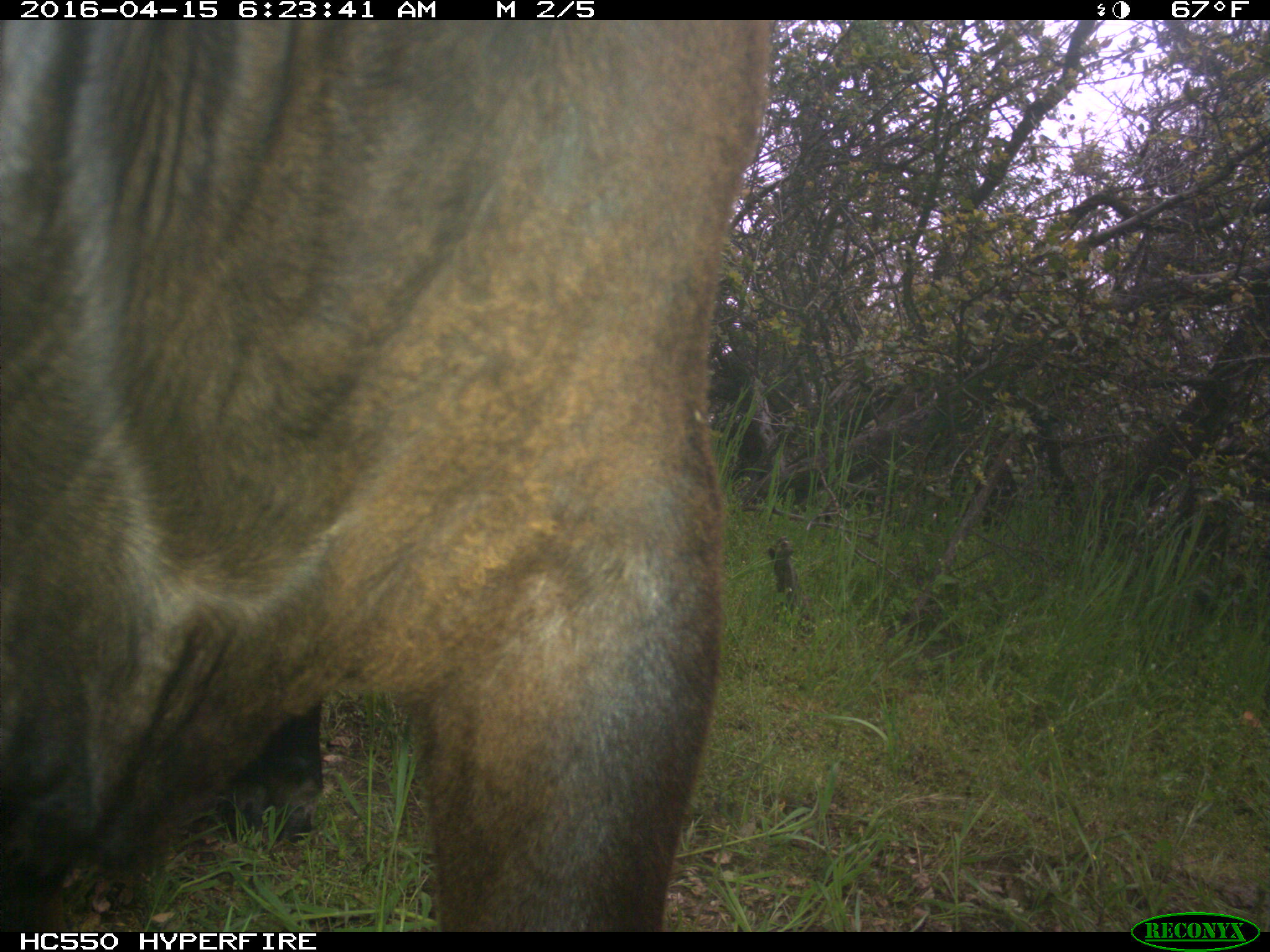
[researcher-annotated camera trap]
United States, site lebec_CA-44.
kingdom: Animalia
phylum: Chordata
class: Mammalia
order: Artiodactyla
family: Bovidae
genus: Bos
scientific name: Bos taurus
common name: domestic cow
Bos taurus (domestic cow).